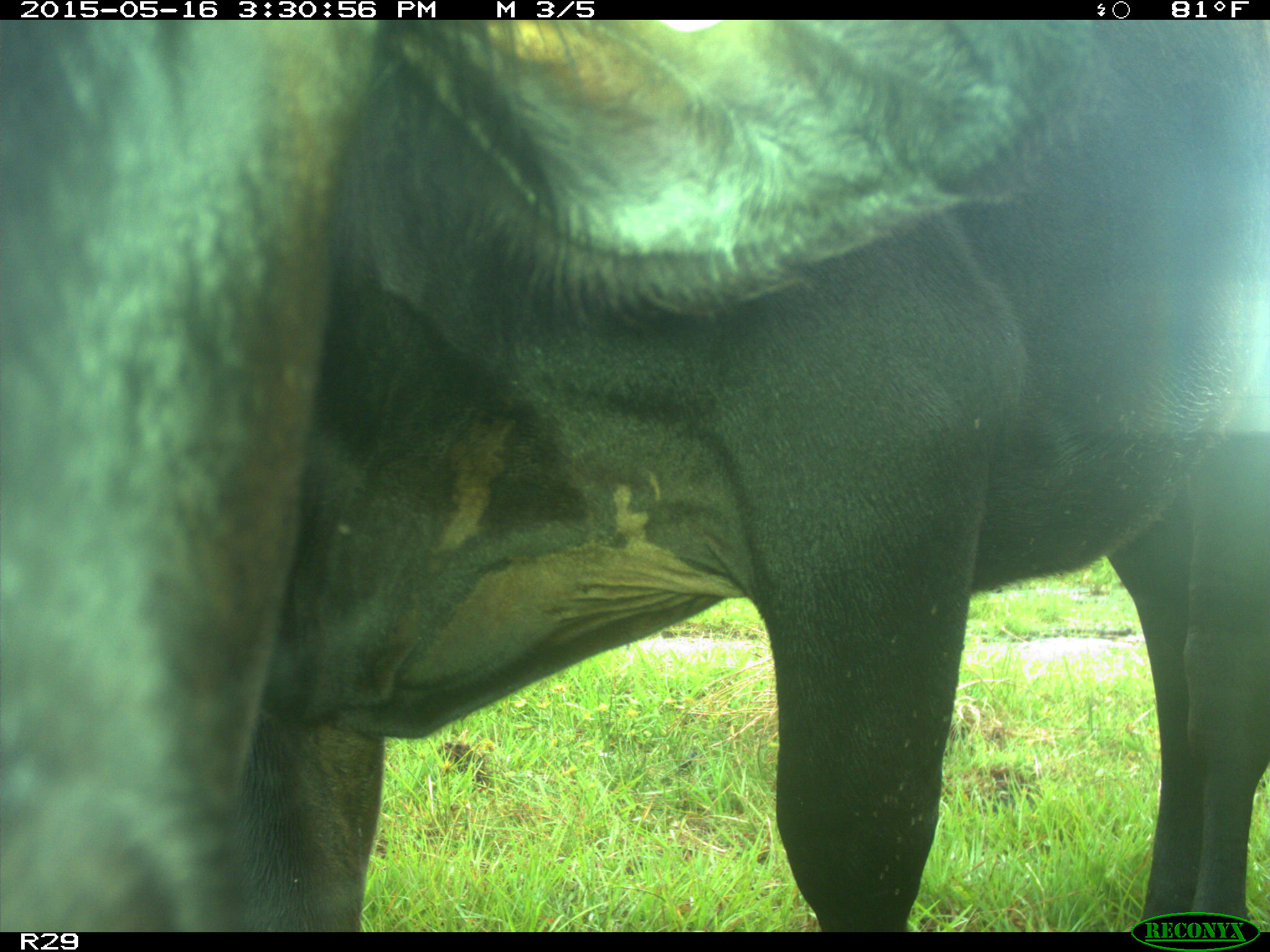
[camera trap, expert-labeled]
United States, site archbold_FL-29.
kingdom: Animalia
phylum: Chordata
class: Mammalia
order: Artiodactyla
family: Bovidae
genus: Bos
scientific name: Bos taurus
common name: domestic cow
Bos taurus (domestic cow).